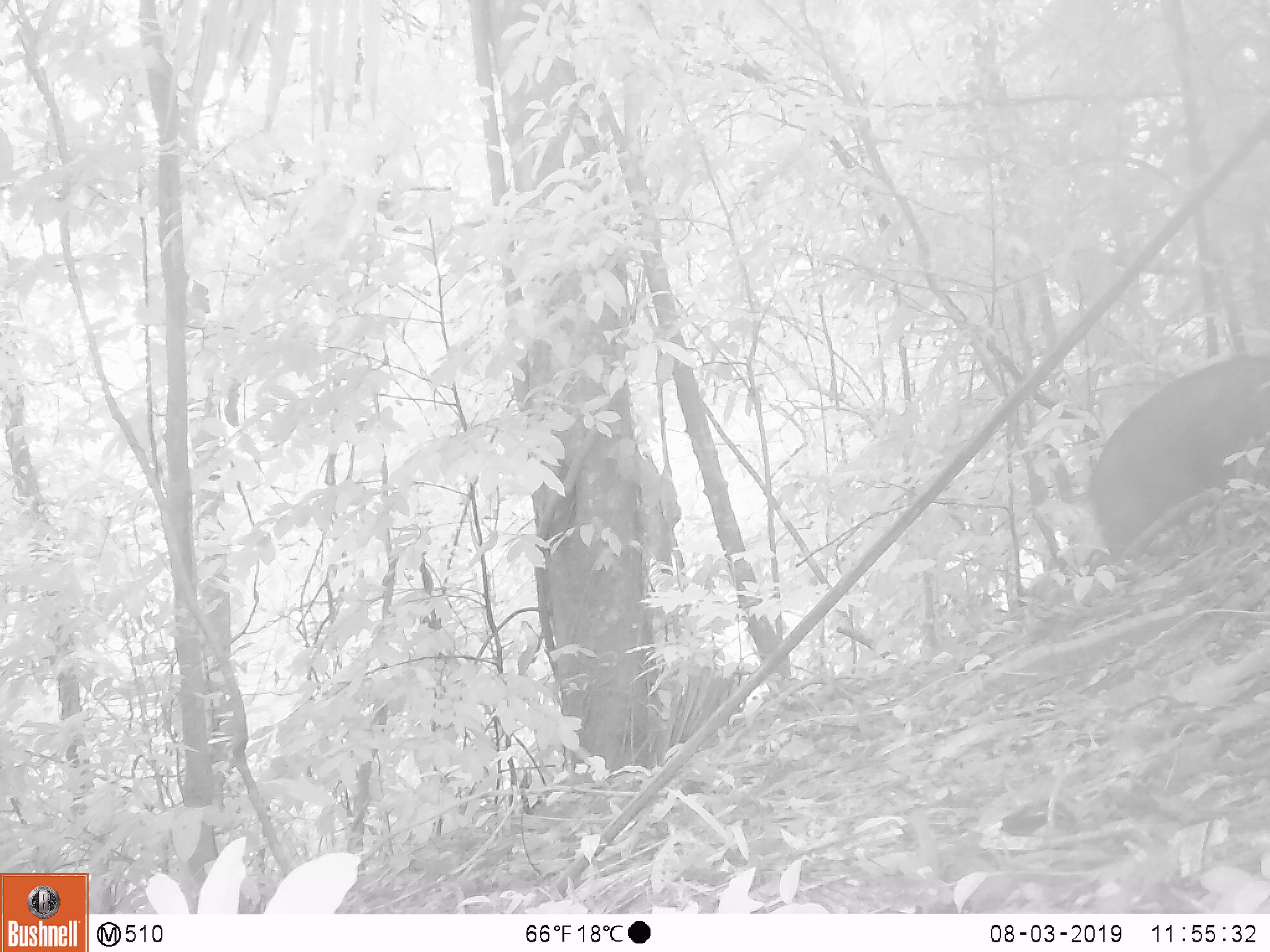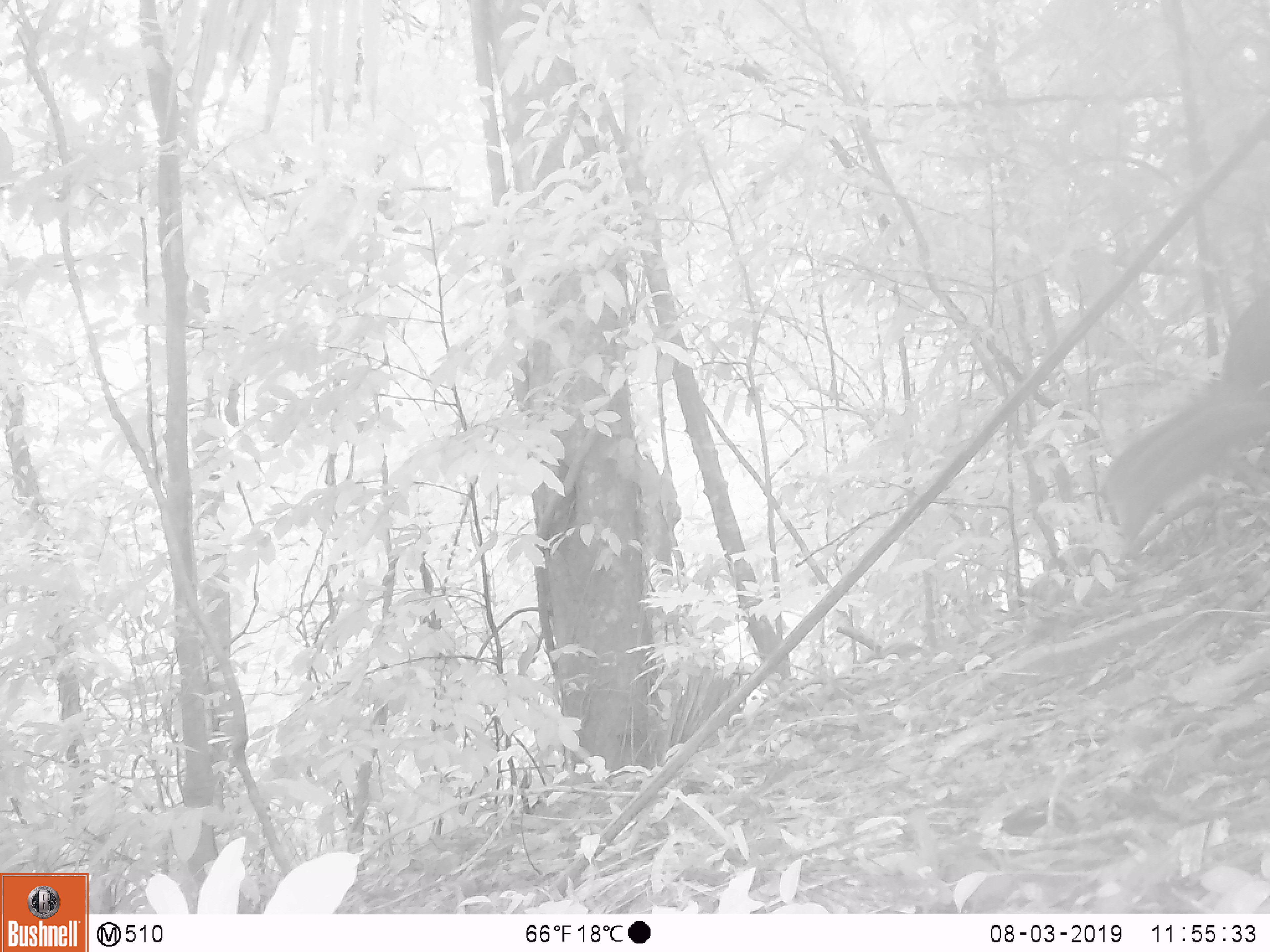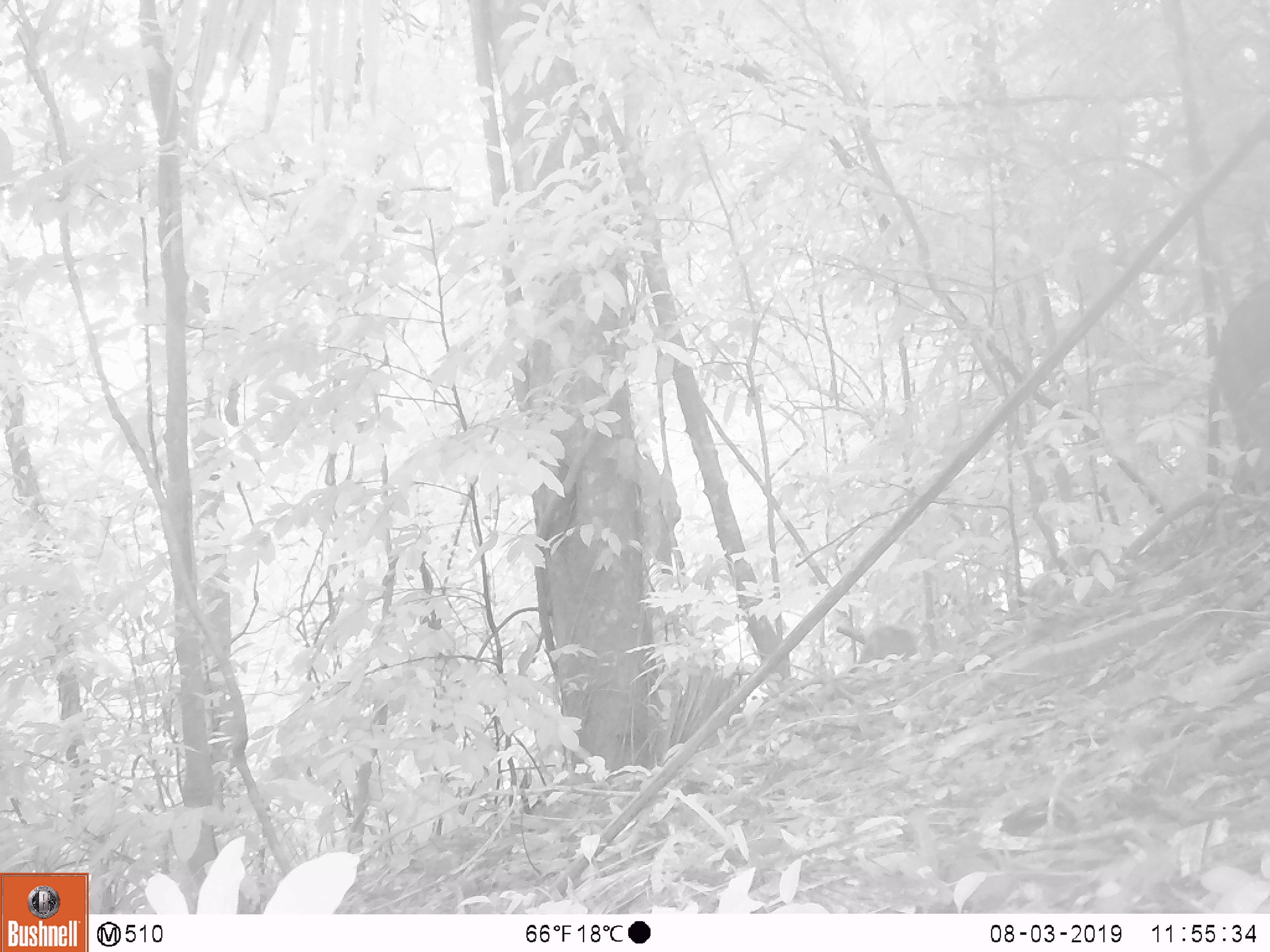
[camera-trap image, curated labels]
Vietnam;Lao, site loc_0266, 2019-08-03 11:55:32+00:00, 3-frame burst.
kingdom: Animalia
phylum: Chordata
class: Mammalia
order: Artiodactyla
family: Suidae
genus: Sus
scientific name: Sus scrofa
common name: eurasian wild pig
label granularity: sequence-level